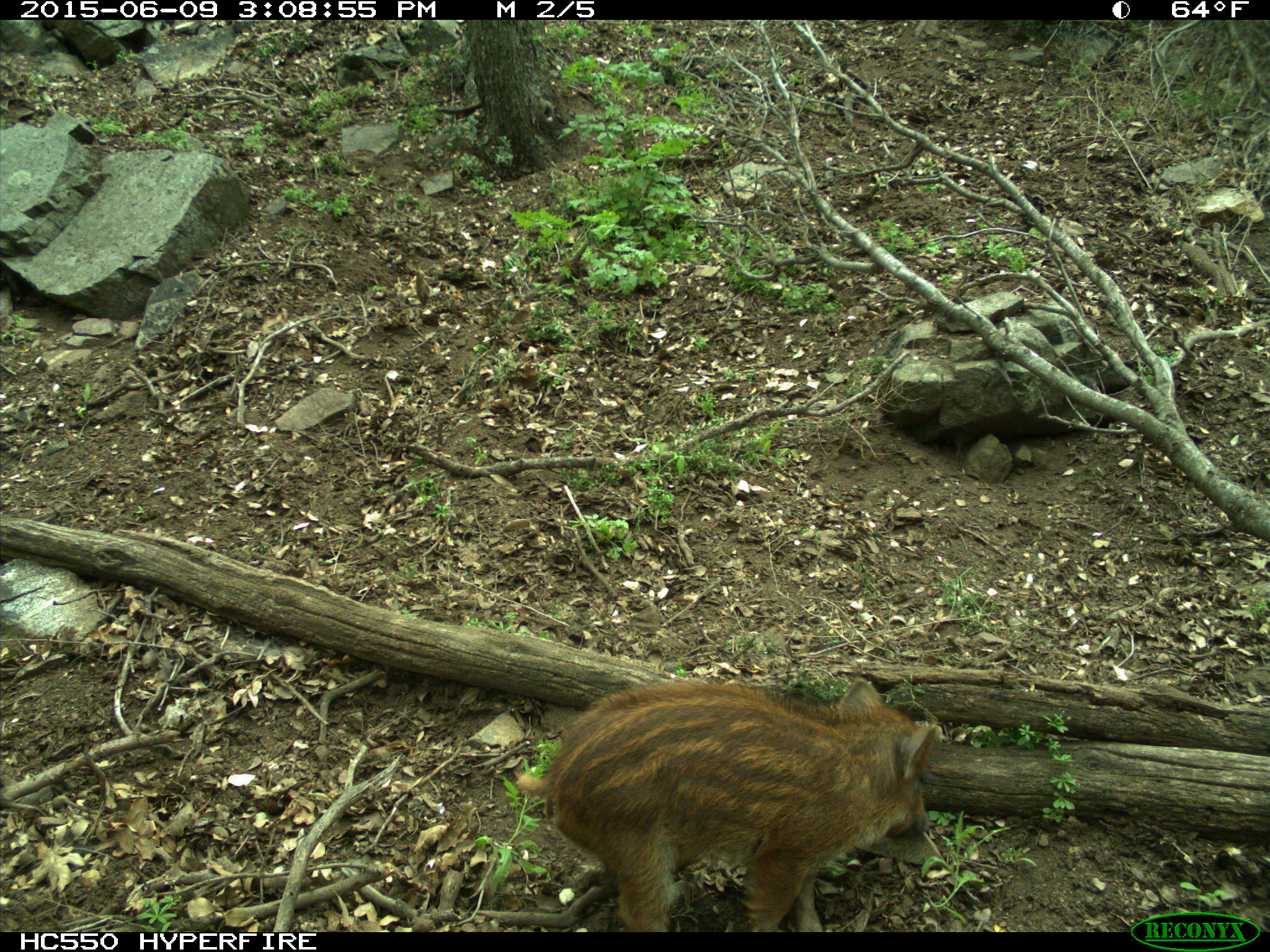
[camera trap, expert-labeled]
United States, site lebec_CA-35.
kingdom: Animalia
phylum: Chordata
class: Mammalia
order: Artiodactyla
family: Suidae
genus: Sus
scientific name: Sus scrofa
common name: wild boar